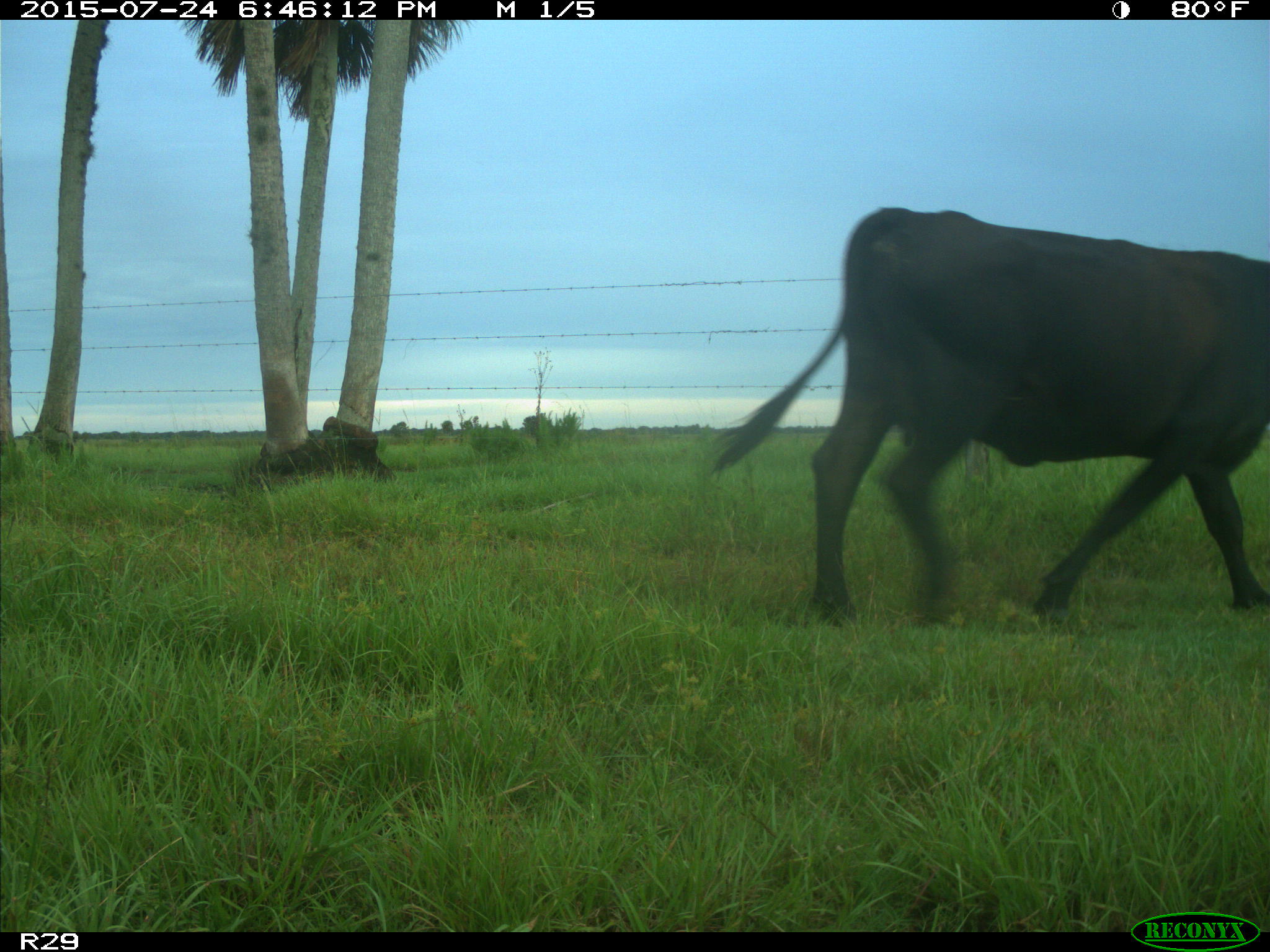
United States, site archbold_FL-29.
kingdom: Animalia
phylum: Chordata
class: Mammalia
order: Artiodactyla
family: Bovidae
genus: Bos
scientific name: Bos taurus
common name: domestic cow